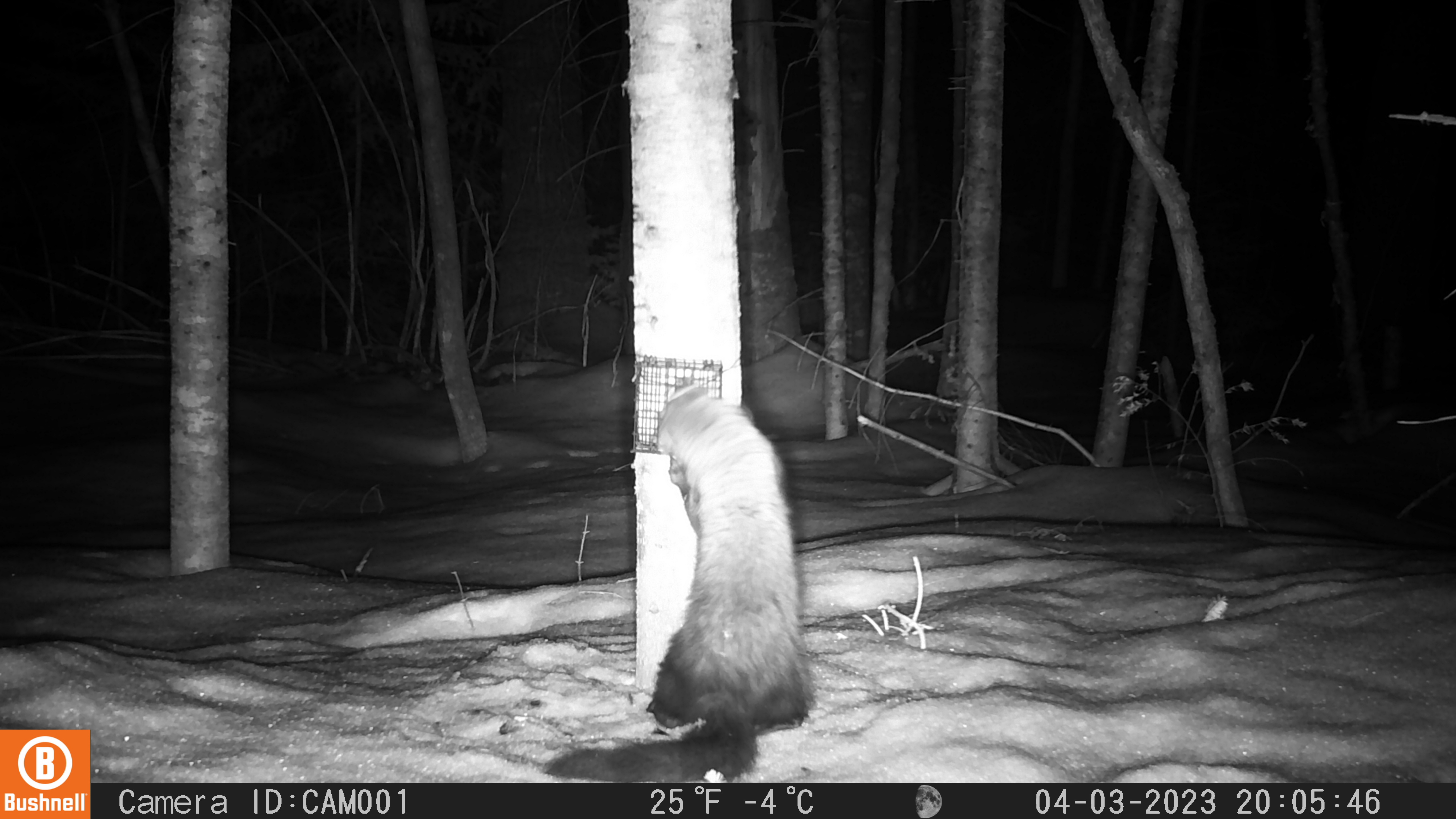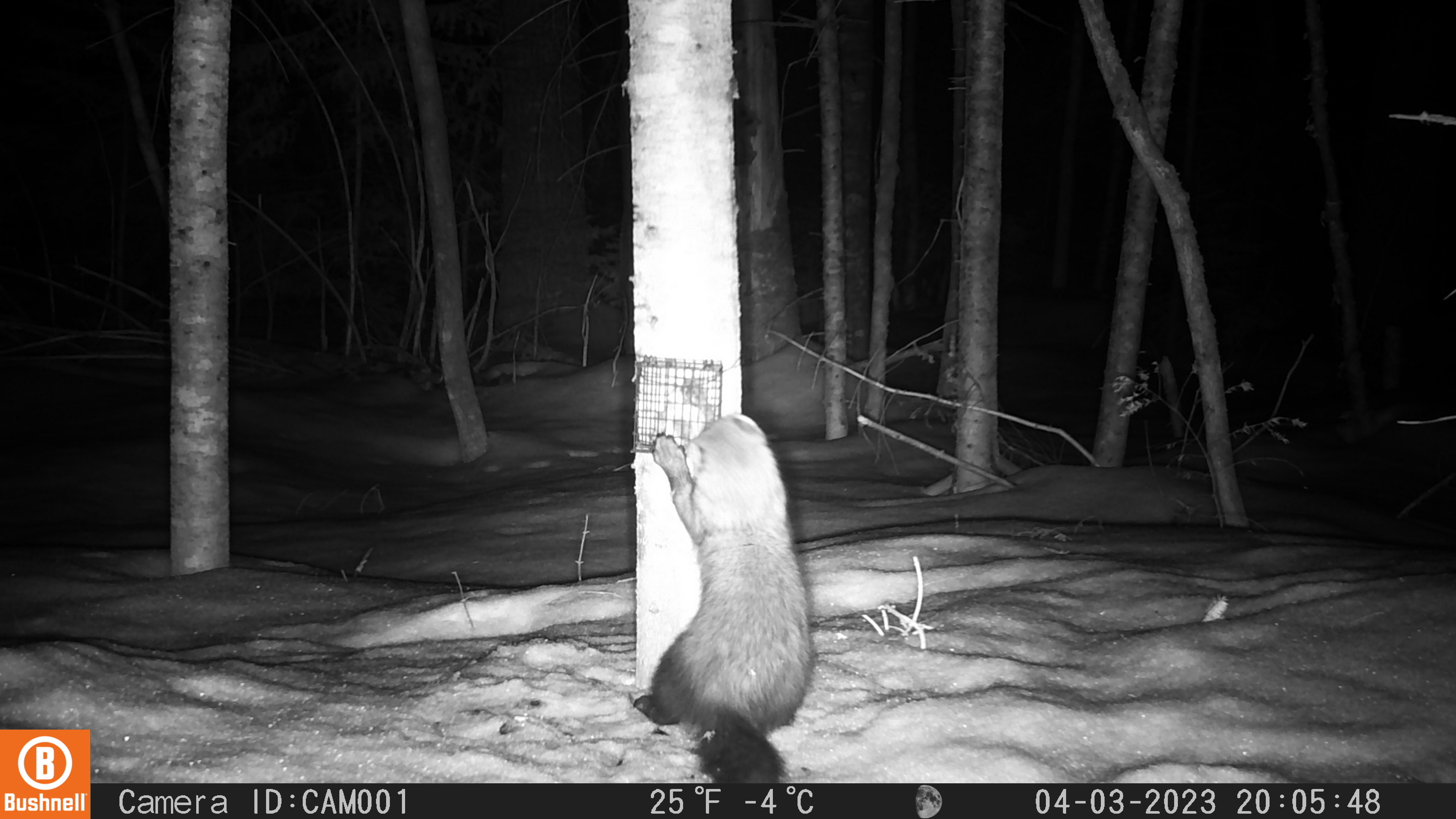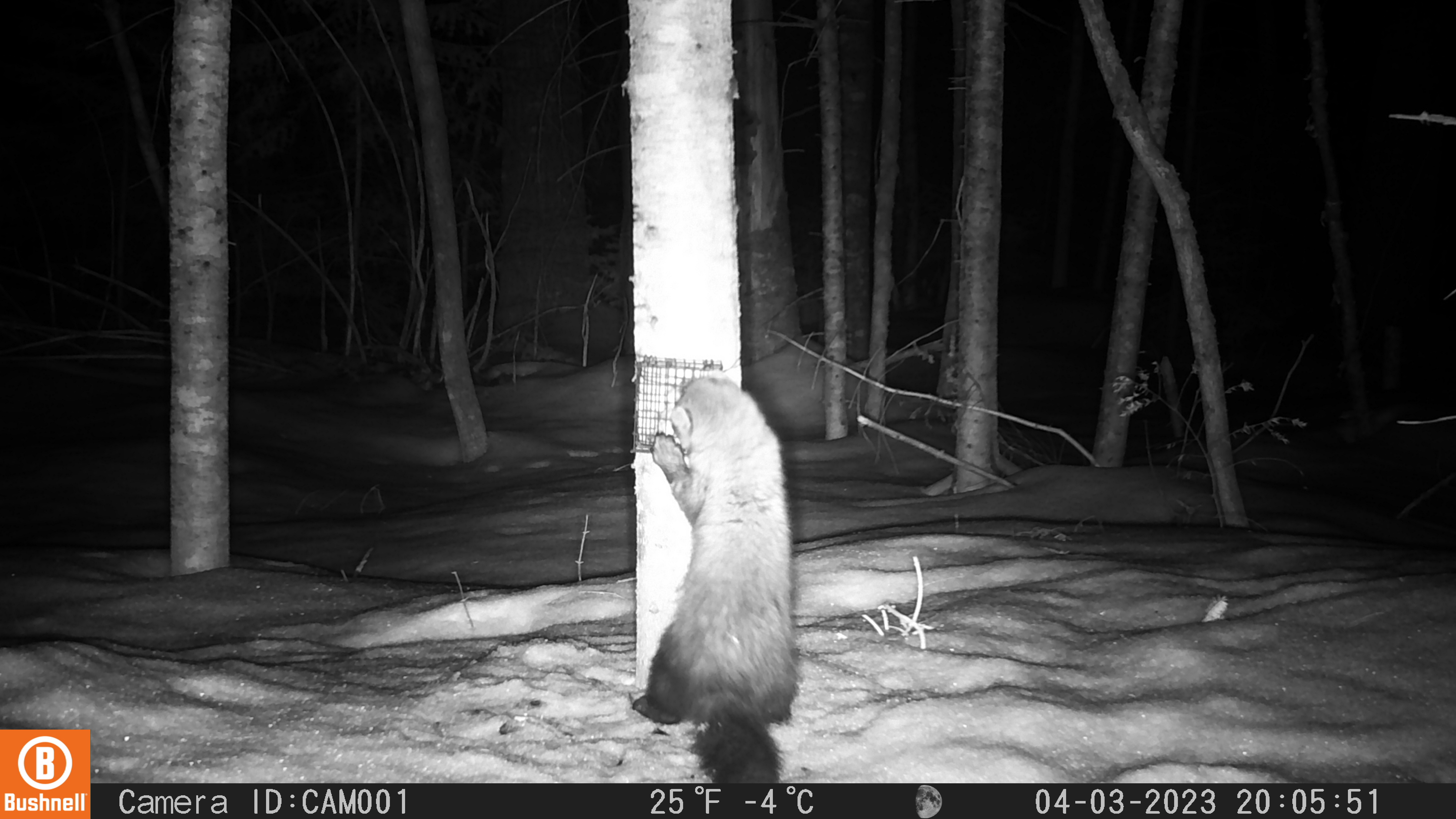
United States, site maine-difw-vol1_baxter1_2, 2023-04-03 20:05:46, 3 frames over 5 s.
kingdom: Animalia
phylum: Chordata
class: Mammalia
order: Carnivora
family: Mustelidae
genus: Pekania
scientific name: Pekania pennanti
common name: fisher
Fisher (Pekania pennanti).